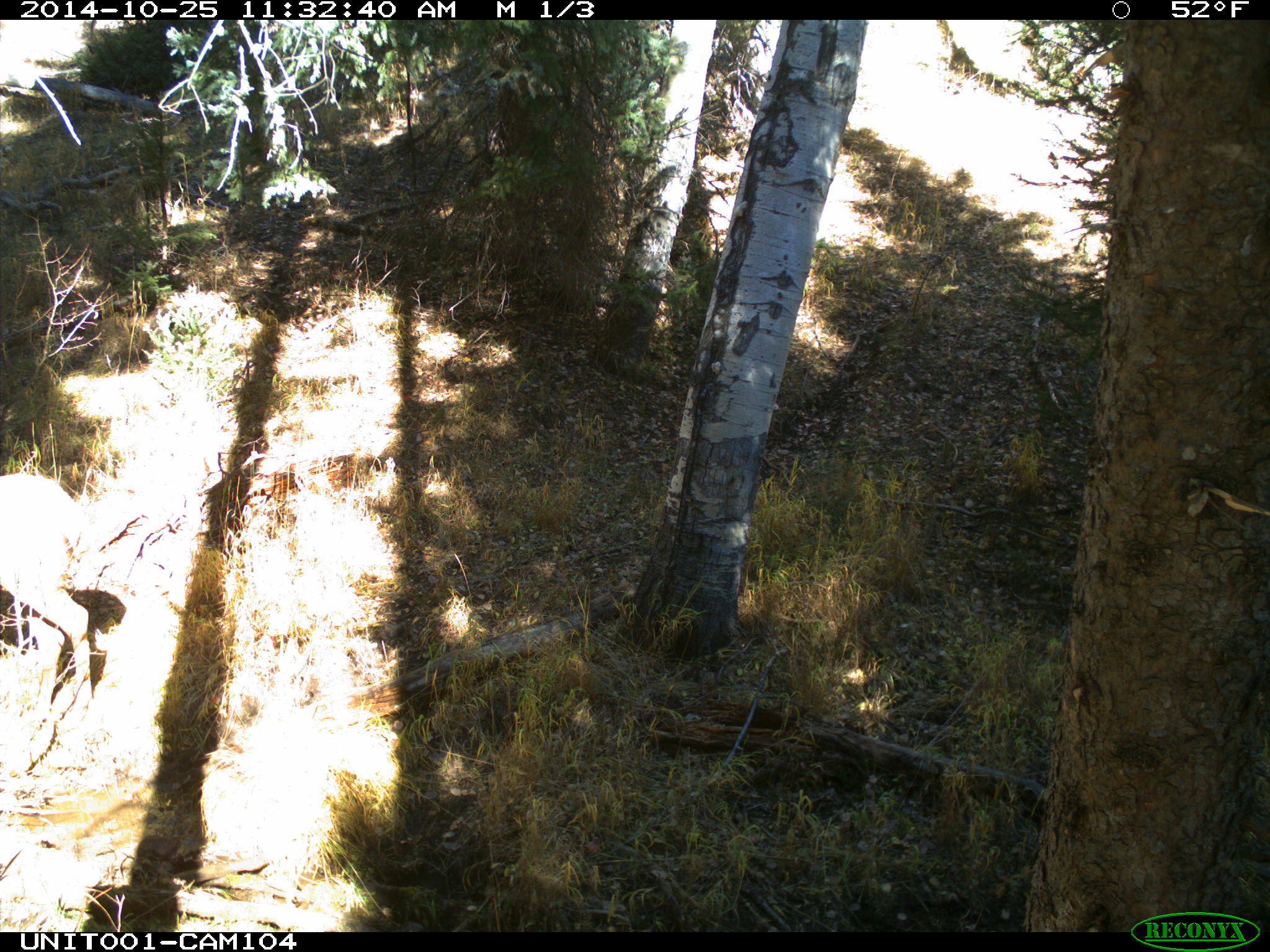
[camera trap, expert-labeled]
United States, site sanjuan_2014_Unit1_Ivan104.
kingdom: Animalia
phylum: Chordata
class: Mammalia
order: Artiodactyla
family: Cervidae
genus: Cervus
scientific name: Cervus elaphus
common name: red deer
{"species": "Cervus elaphus (red deer)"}